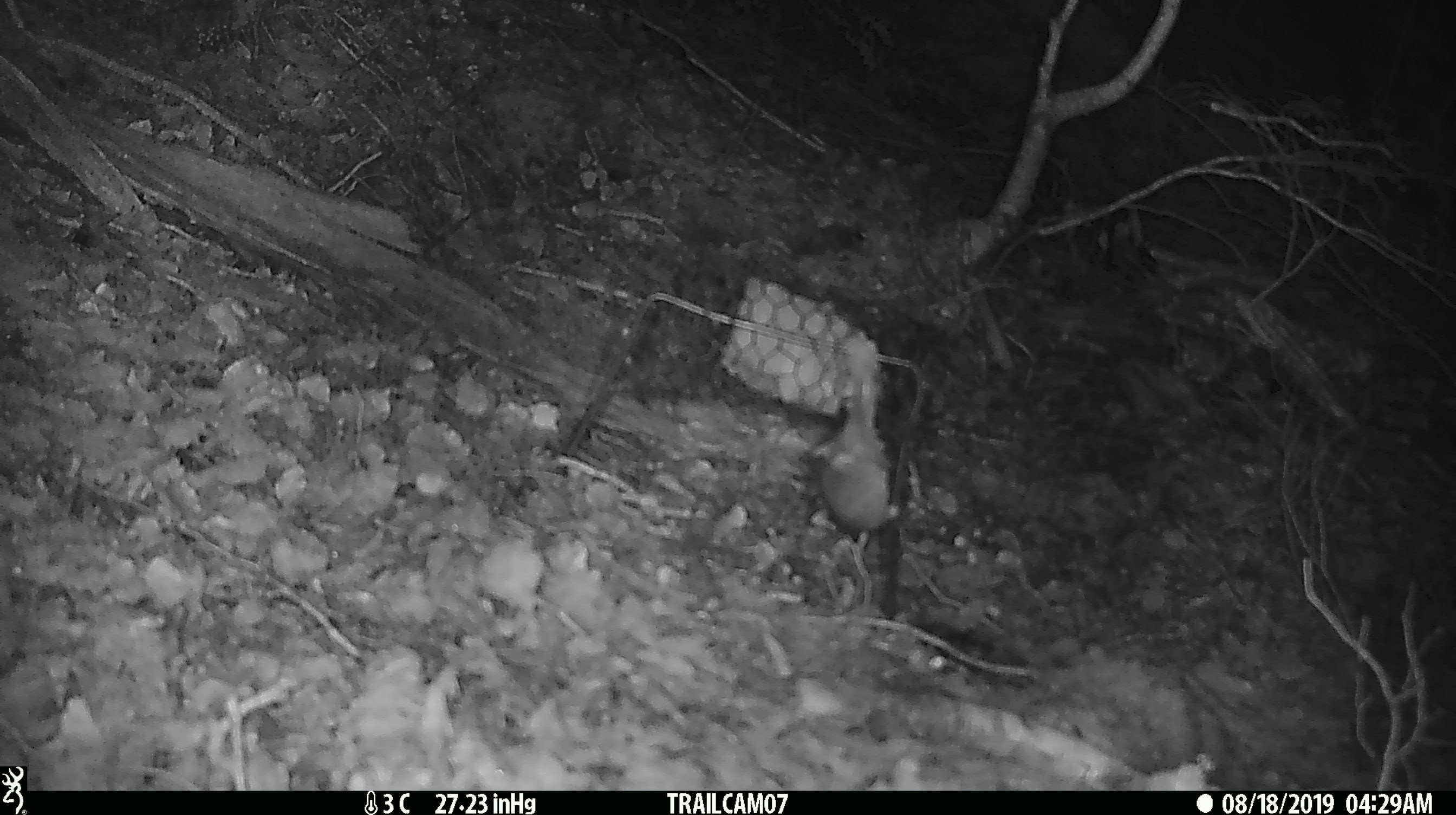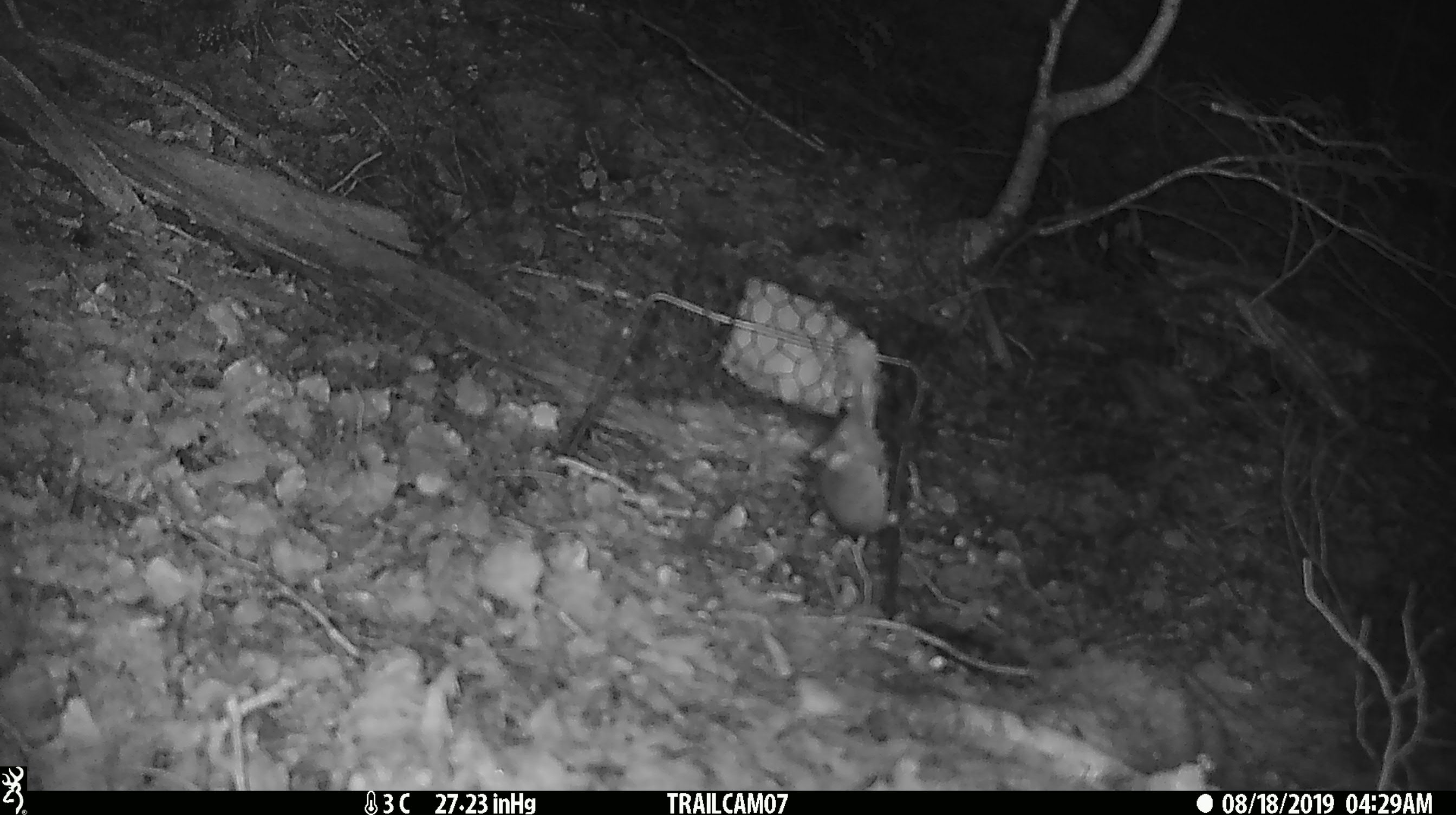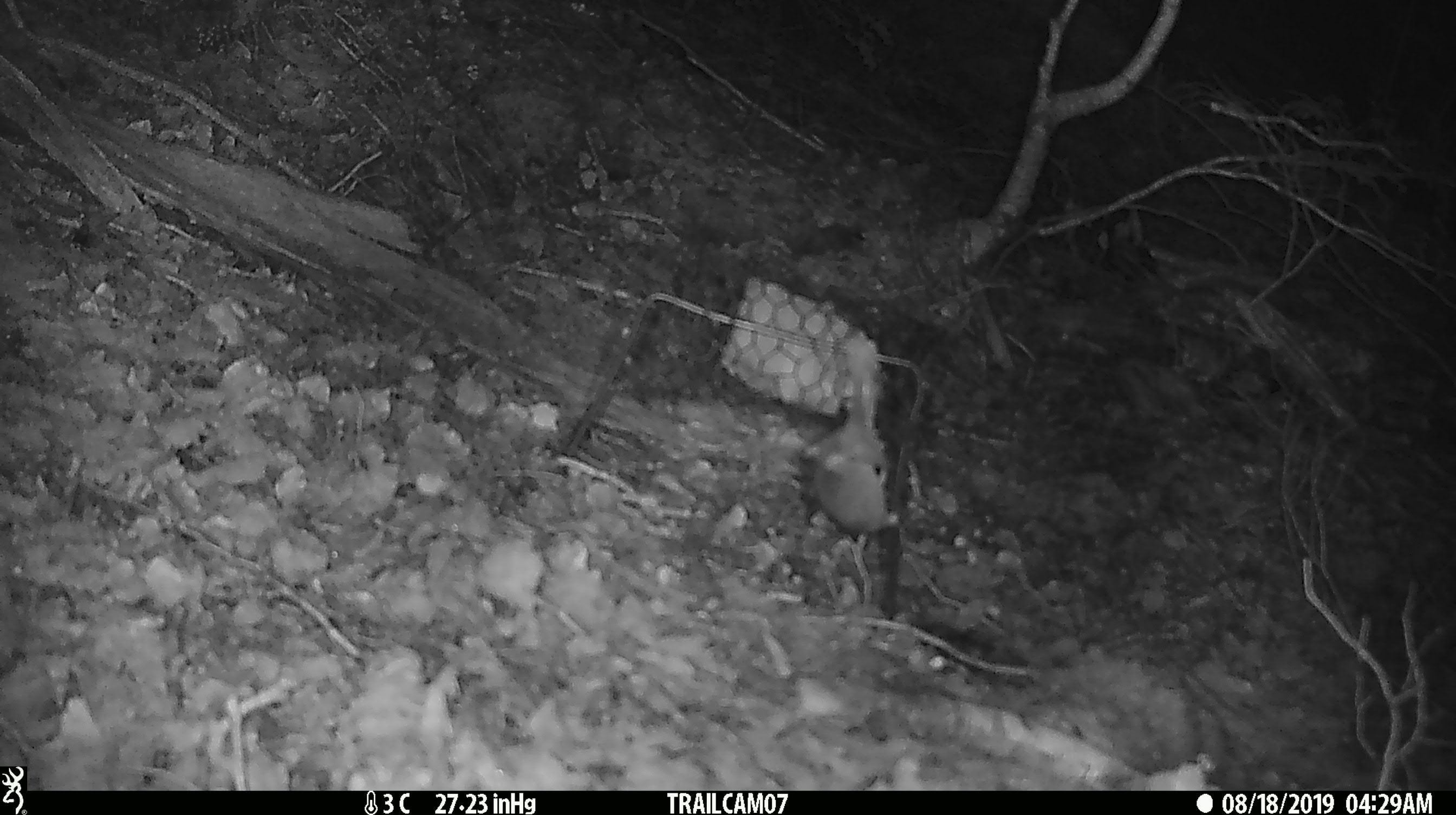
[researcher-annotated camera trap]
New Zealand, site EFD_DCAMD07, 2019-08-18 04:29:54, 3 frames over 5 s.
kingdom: Animalia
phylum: Chordata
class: Mammalia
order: Rodentia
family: Muridae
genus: Mus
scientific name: Mus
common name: mouse